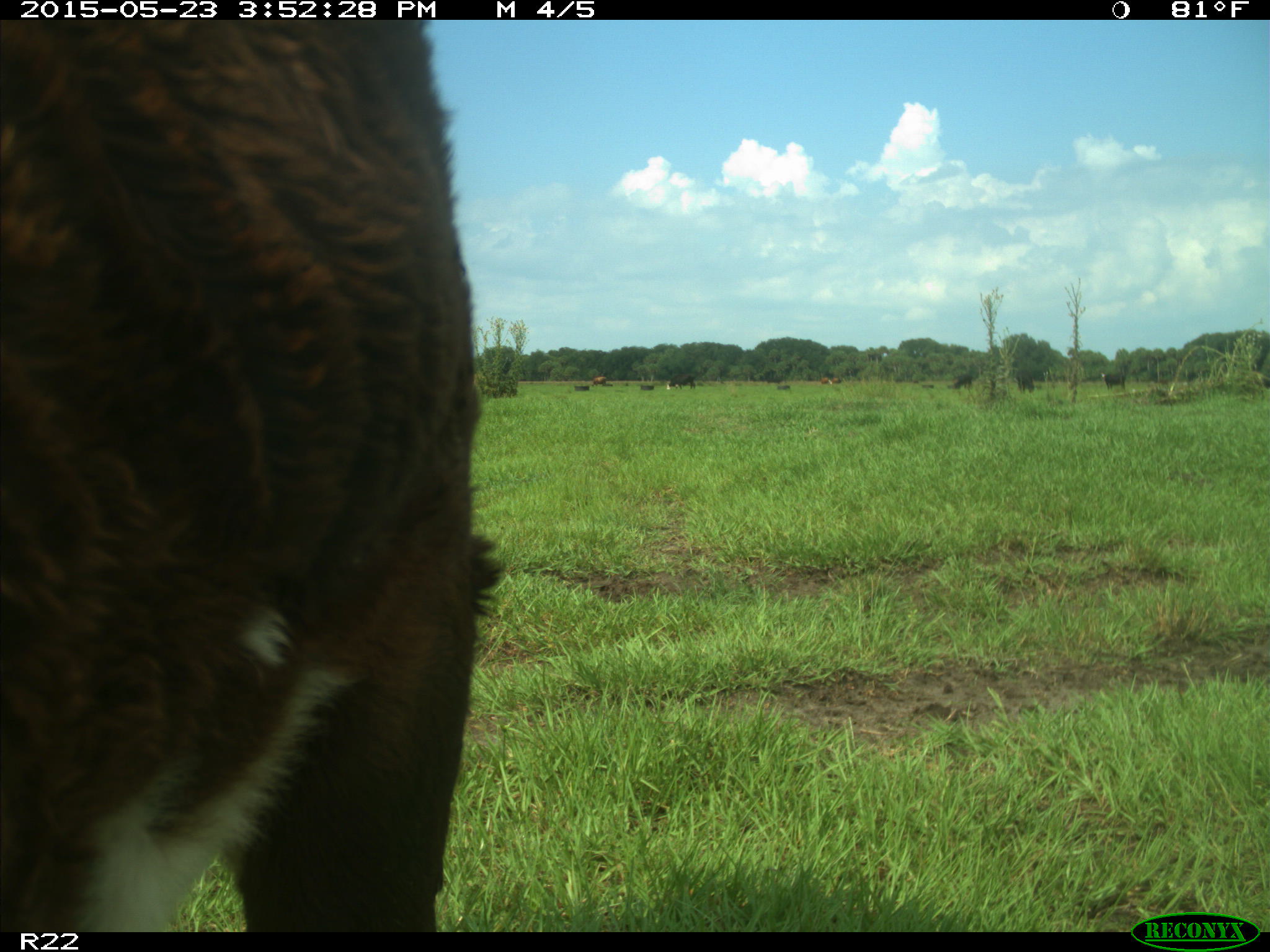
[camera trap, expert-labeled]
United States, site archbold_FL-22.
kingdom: Animalia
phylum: Chordata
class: Mammalia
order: Artiodactyla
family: Bovidae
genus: Bos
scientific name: Bos taurus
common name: domestic cow